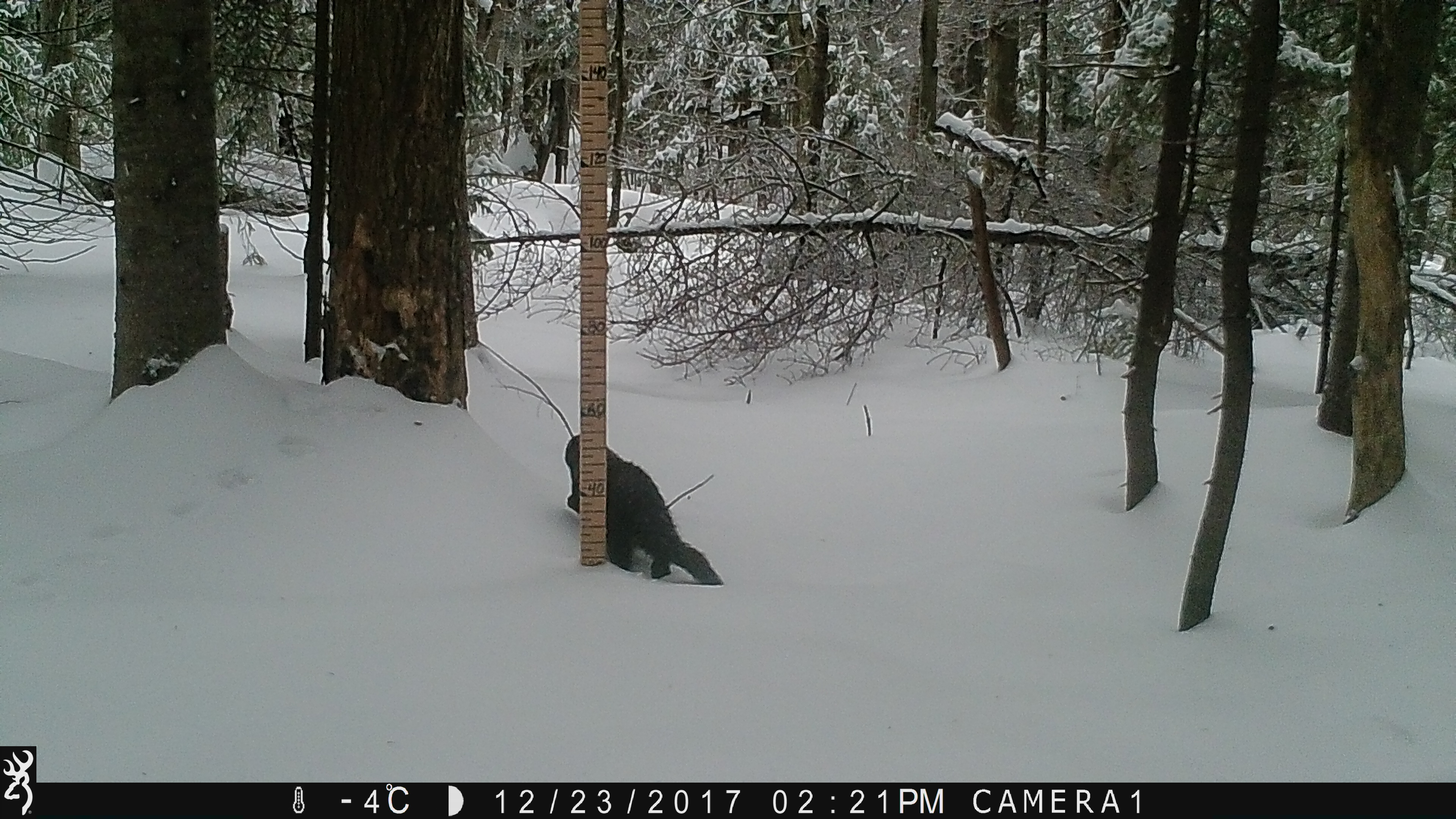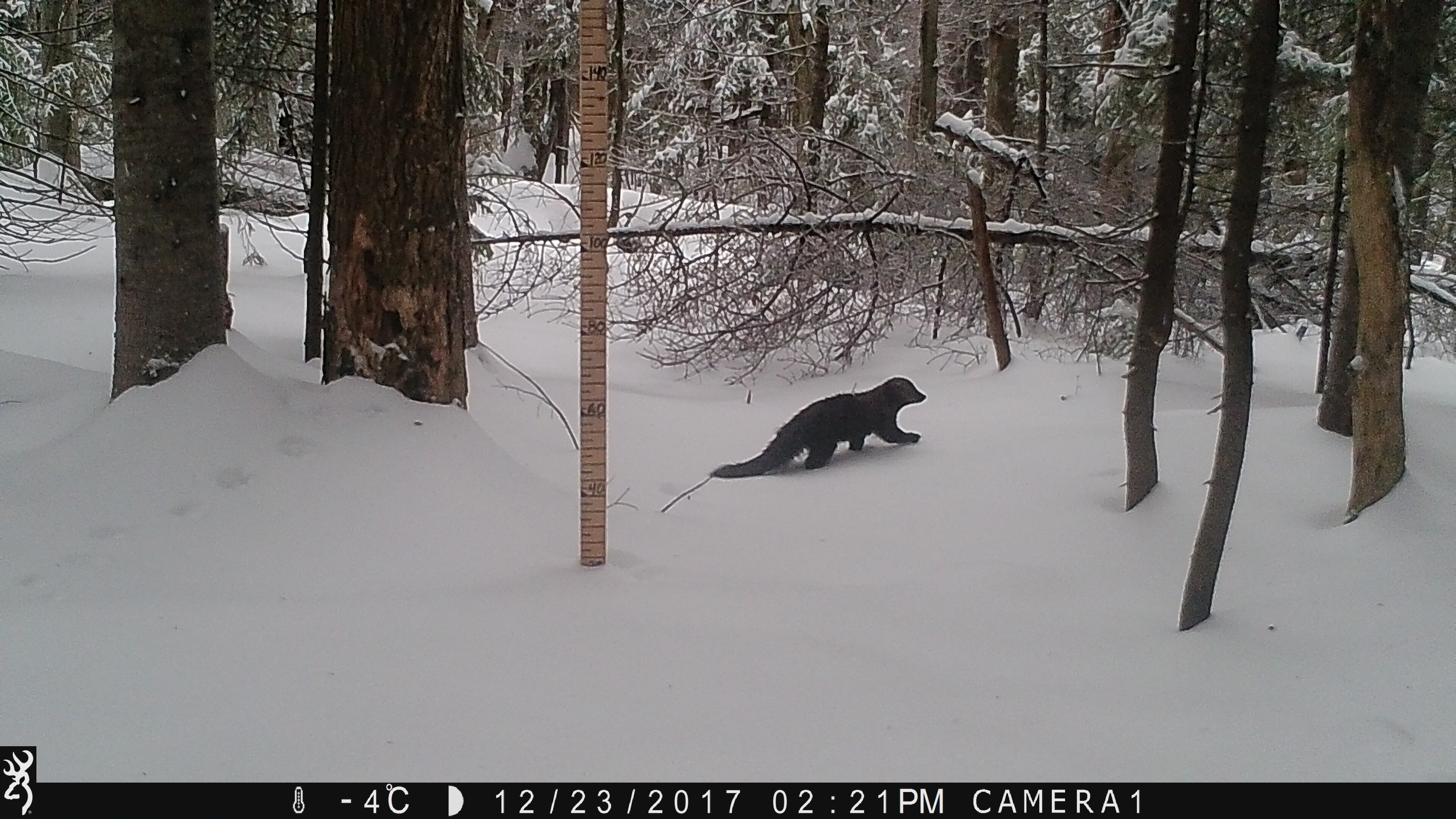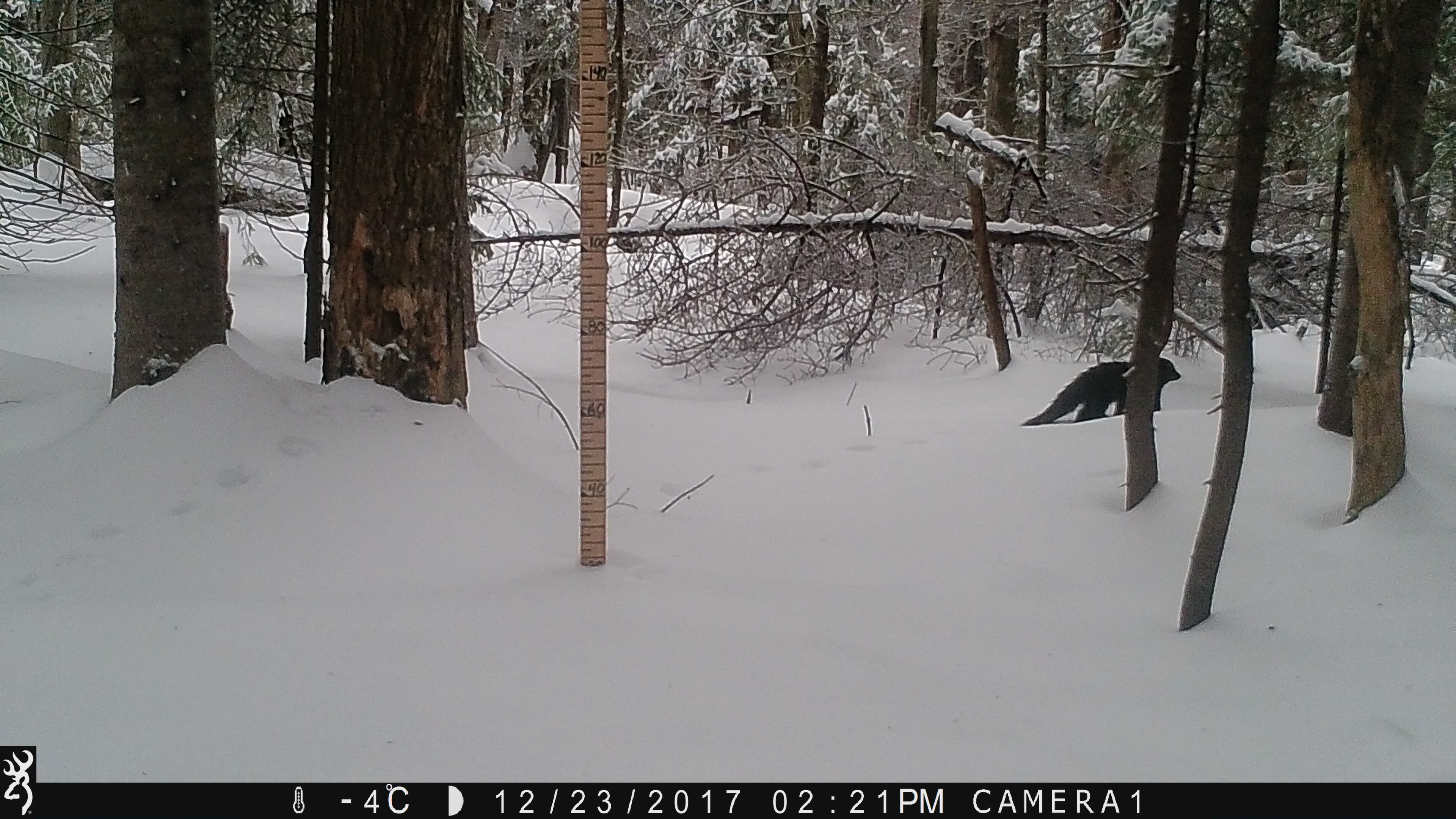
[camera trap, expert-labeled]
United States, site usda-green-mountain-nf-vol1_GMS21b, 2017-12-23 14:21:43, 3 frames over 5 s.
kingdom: Animalia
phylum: Chordata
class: Mammalia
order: Carnivora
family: Mustelidae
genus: Pekania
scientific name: Pekania pennanti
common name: fisher